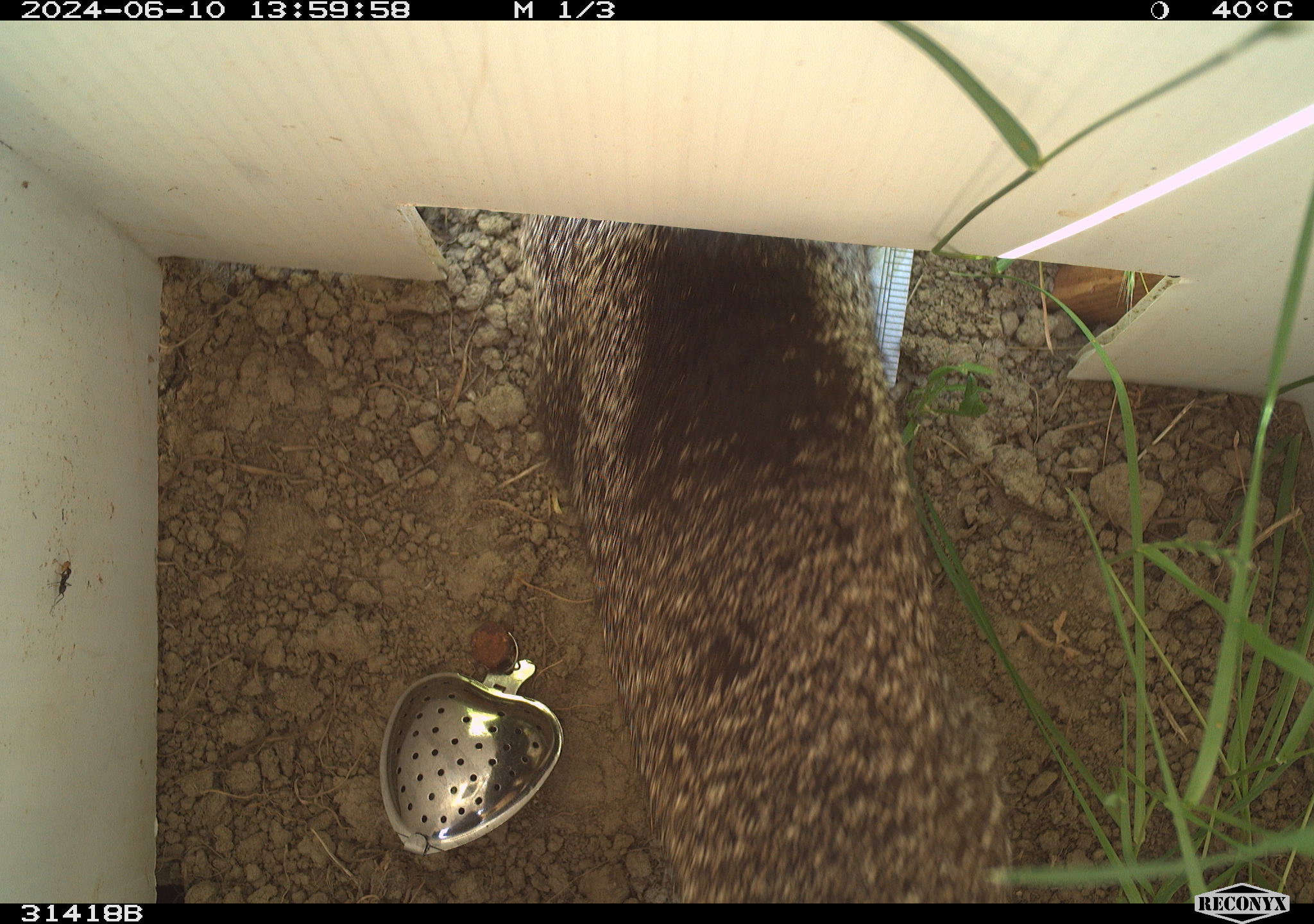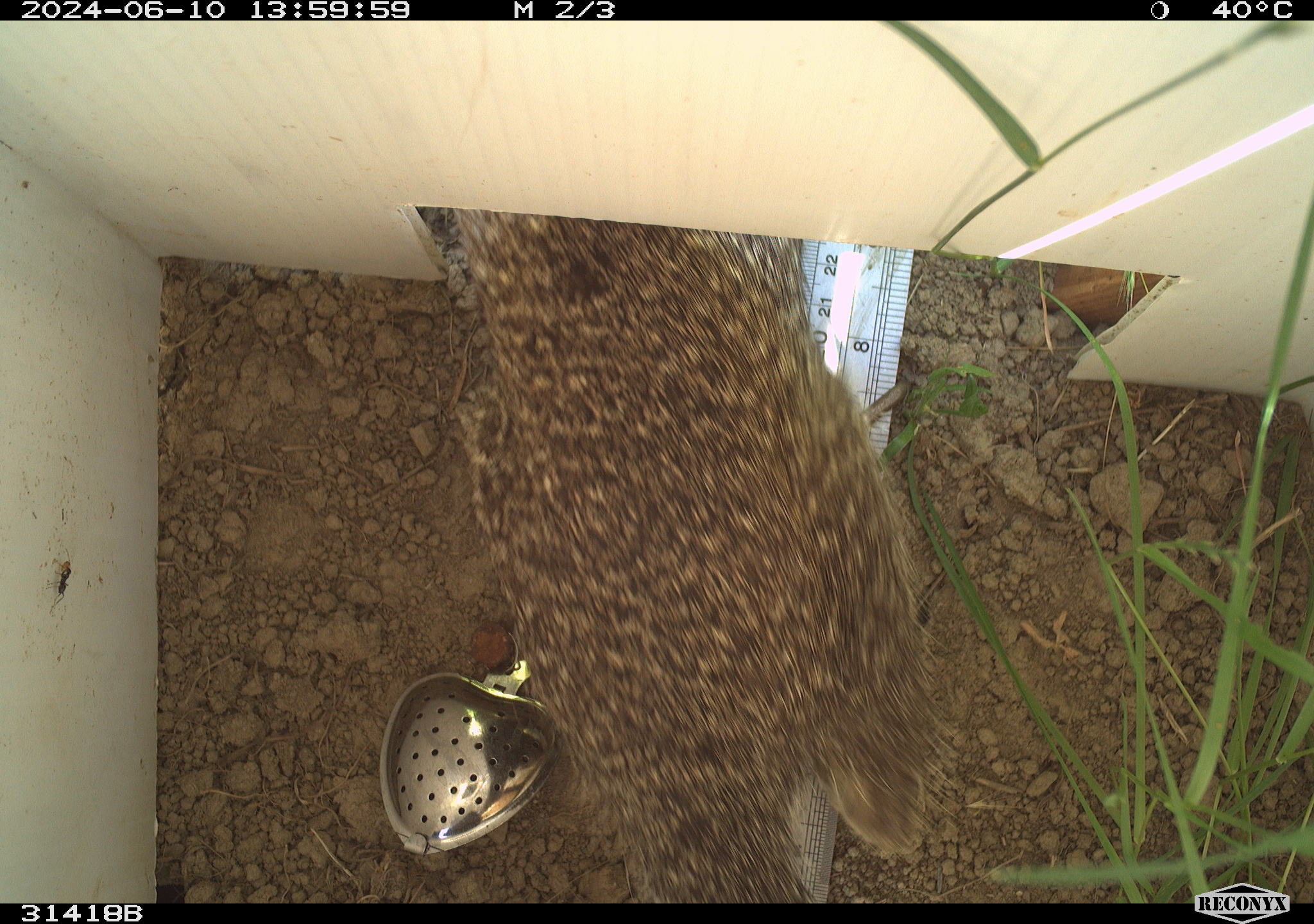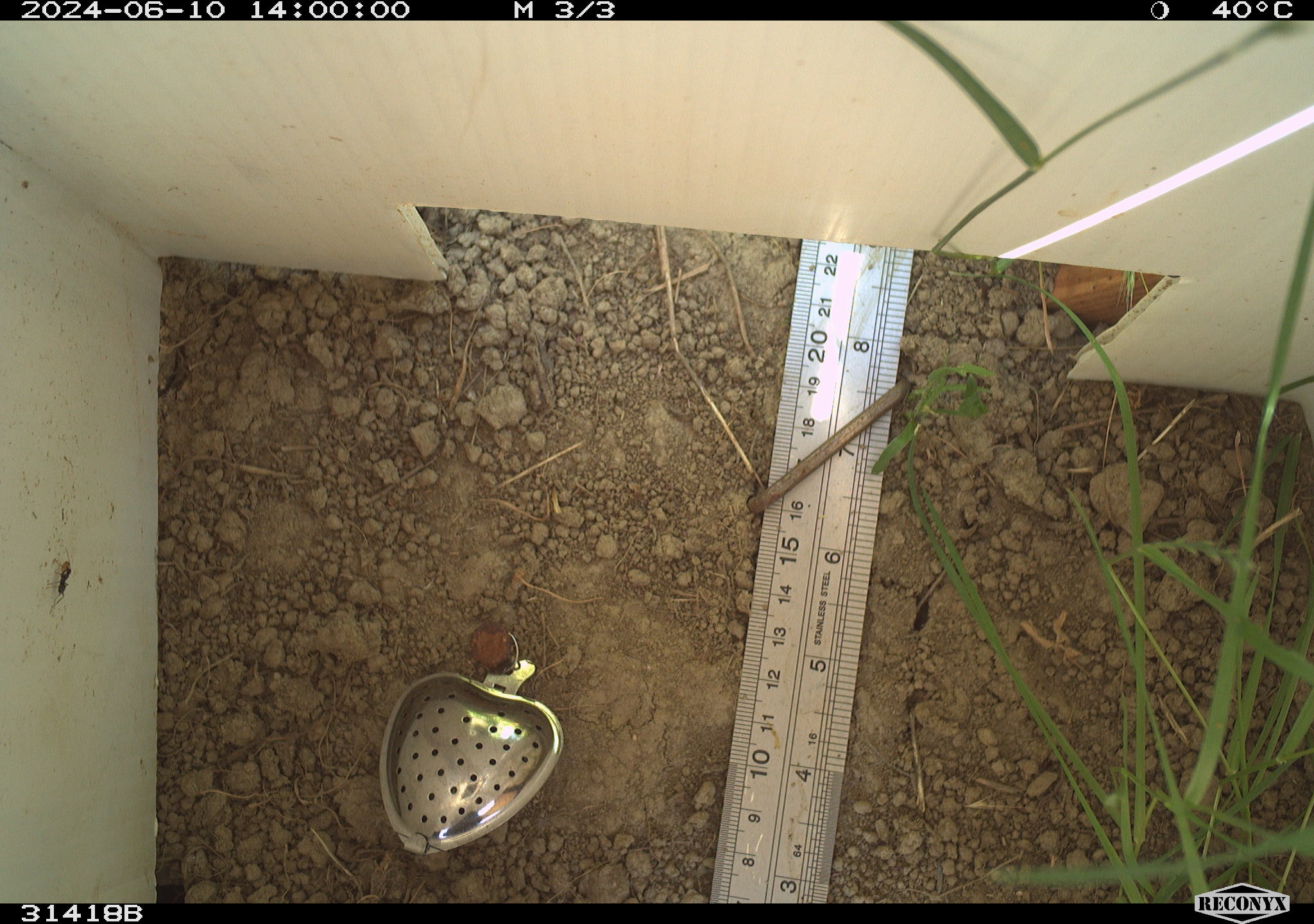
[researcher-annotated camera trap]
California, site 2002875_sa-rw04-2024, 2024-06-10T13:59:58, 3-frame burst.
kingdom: Animalia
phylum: Chordata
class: Mammalia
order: Rodentia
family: Sciuridae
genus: Otospermophilus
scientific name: Otospermophilus beecheyi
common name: california ground squirrel